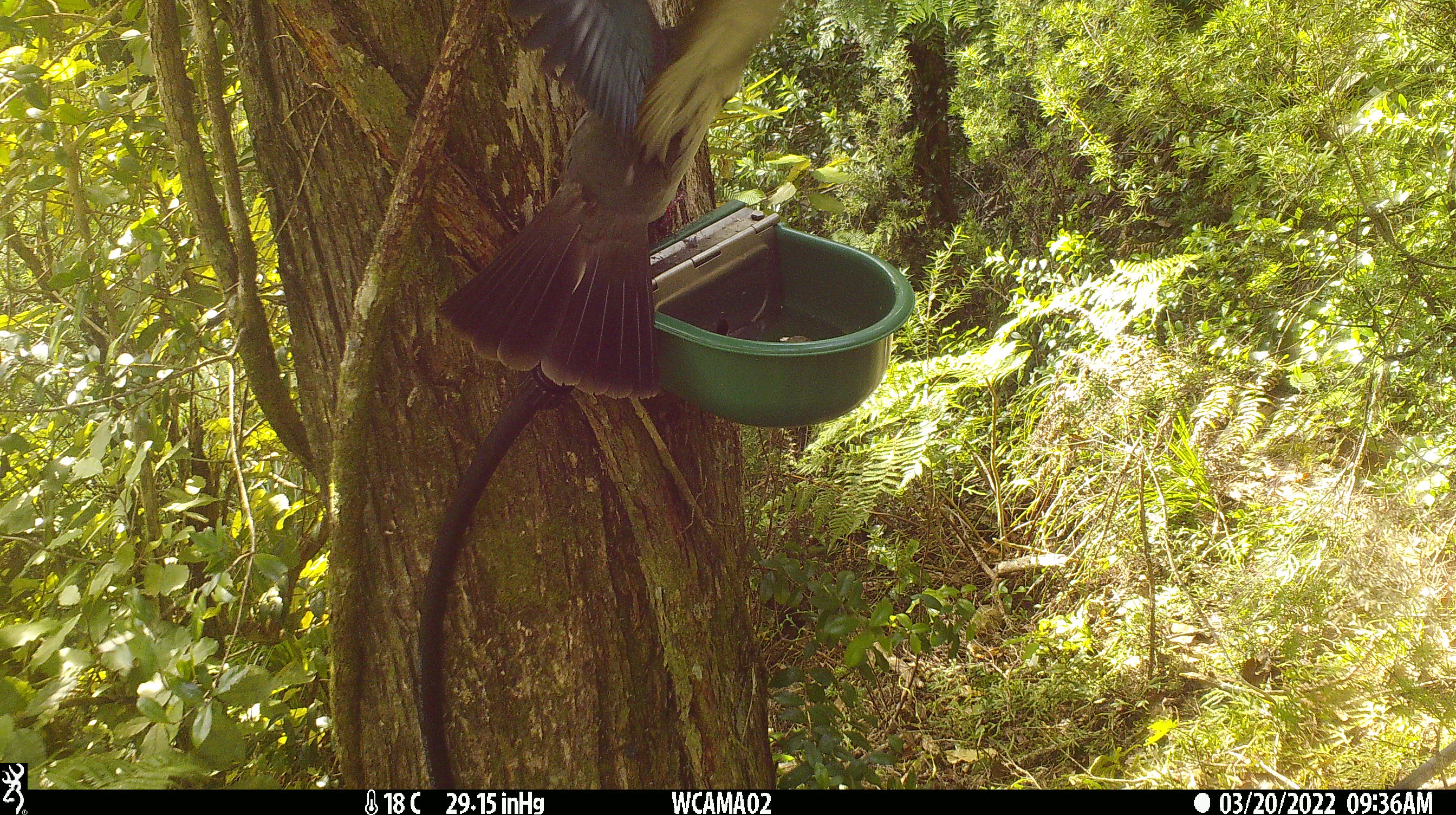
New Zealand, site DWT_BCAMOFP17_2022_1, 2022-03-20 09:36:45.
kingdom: Animalia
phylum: Chordata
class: Aves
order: Columbiformes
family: Columbidae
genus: Hemiphaga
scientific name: Hemiphaga novaeseelandiae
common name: new zealand pigeon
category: kereru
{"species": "kereru (new zealand pigeon) (Hemiphaga novaeseelandiae)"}